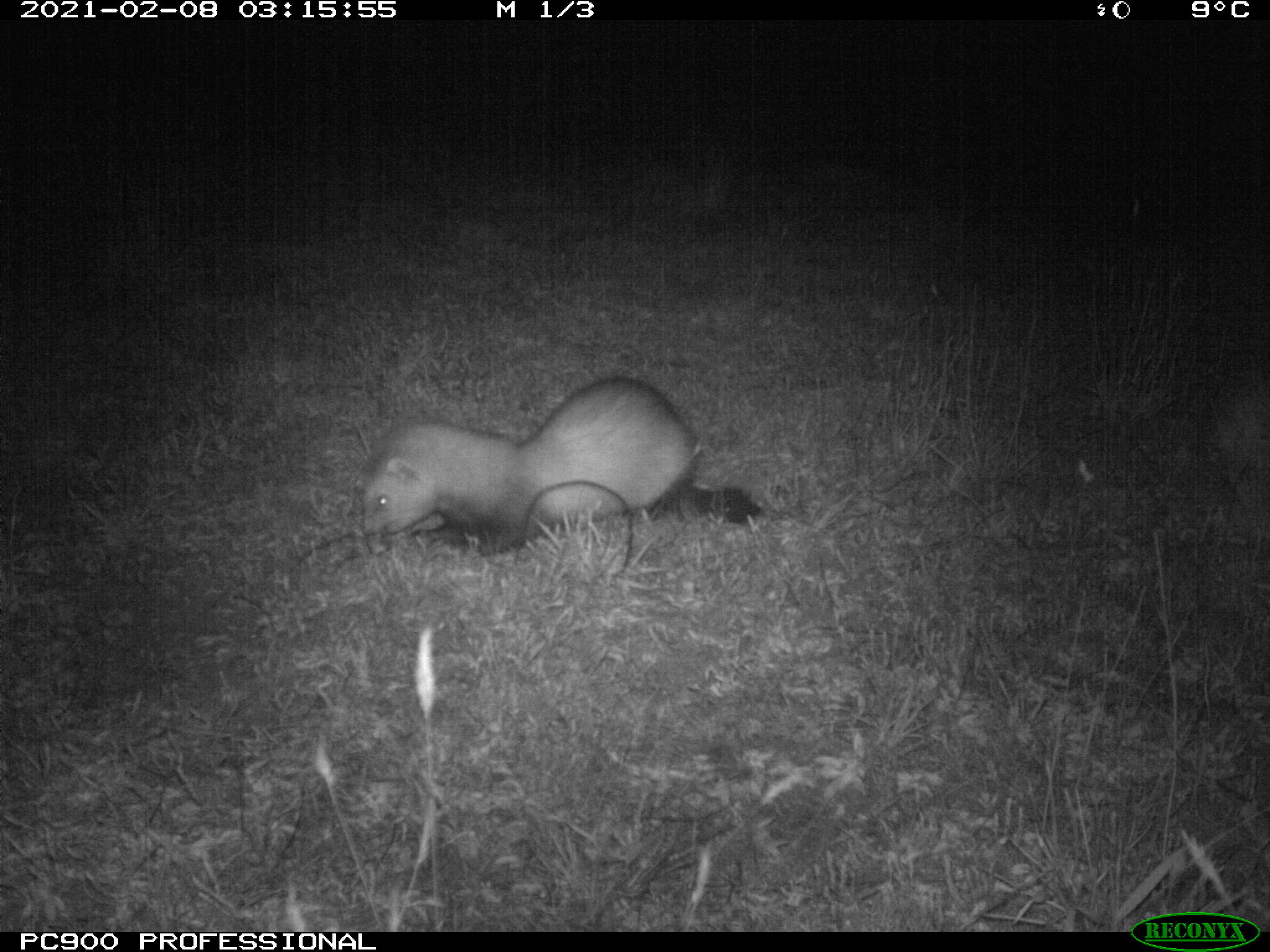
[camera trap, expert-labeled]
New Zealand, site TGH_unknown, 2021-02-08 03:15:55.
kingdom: Animalia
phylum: Chordata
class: Mammalia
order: Carnivora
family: Mustelidae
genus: Mustela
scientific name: Mustela furo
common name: ferret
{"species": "ferret (Mustela furo)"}